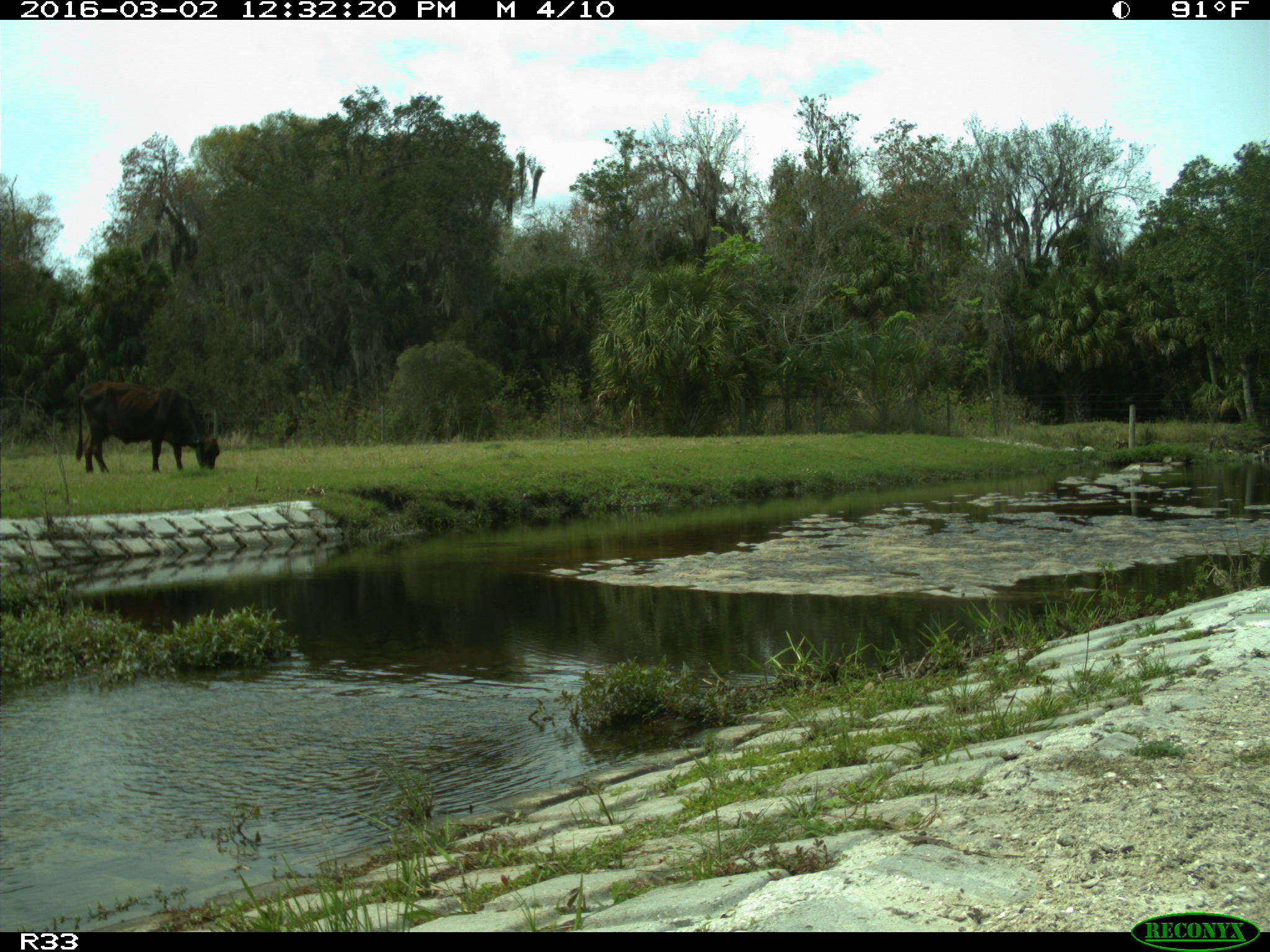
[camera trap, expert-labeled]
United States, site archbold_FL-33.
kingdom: Animalia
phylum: Chordata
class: Mammalia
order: Artiodactyla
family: Bovidae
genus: Bos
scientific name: Bos taurus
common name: domestic cow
Bos taurus (domestic cow).